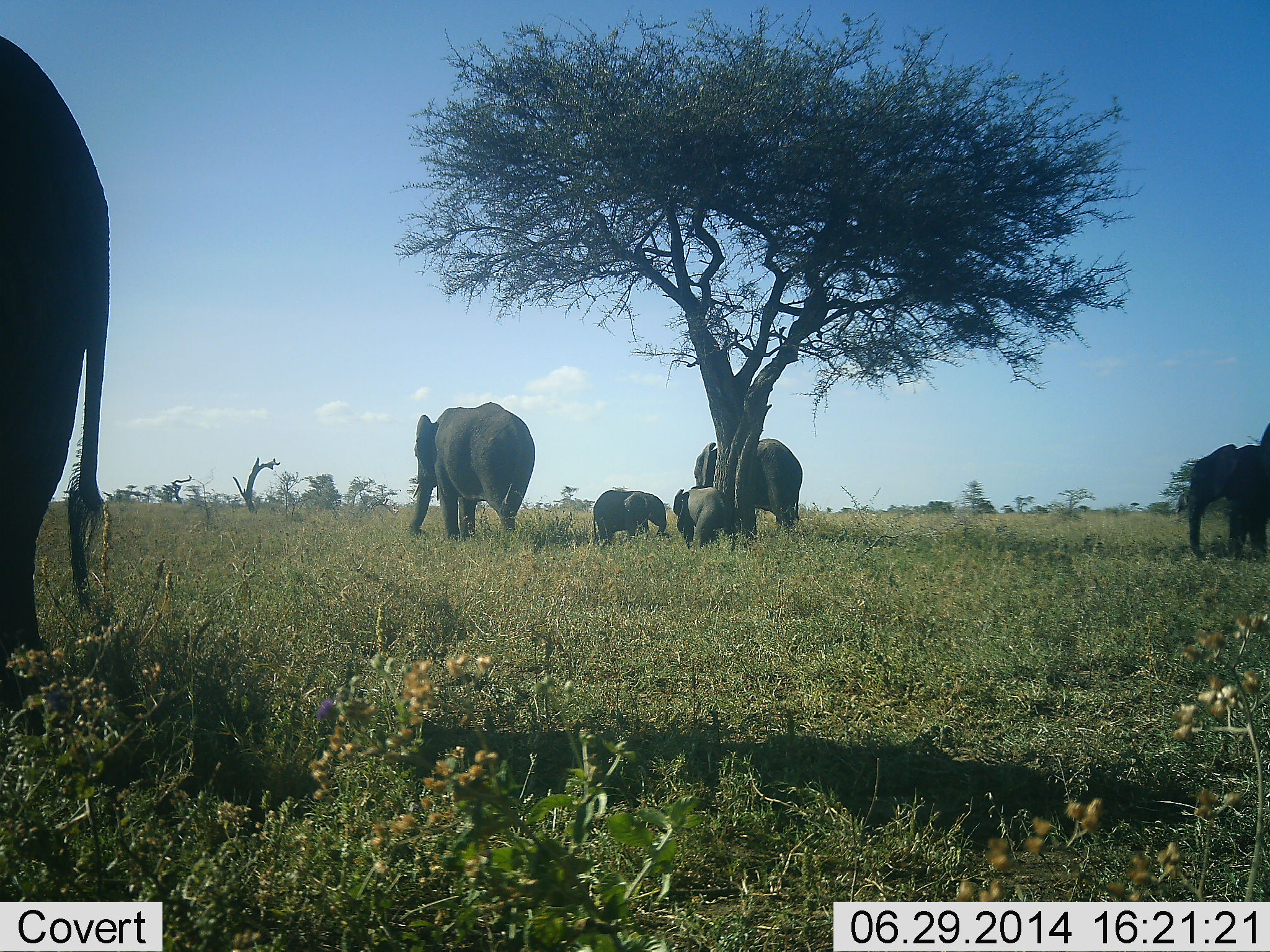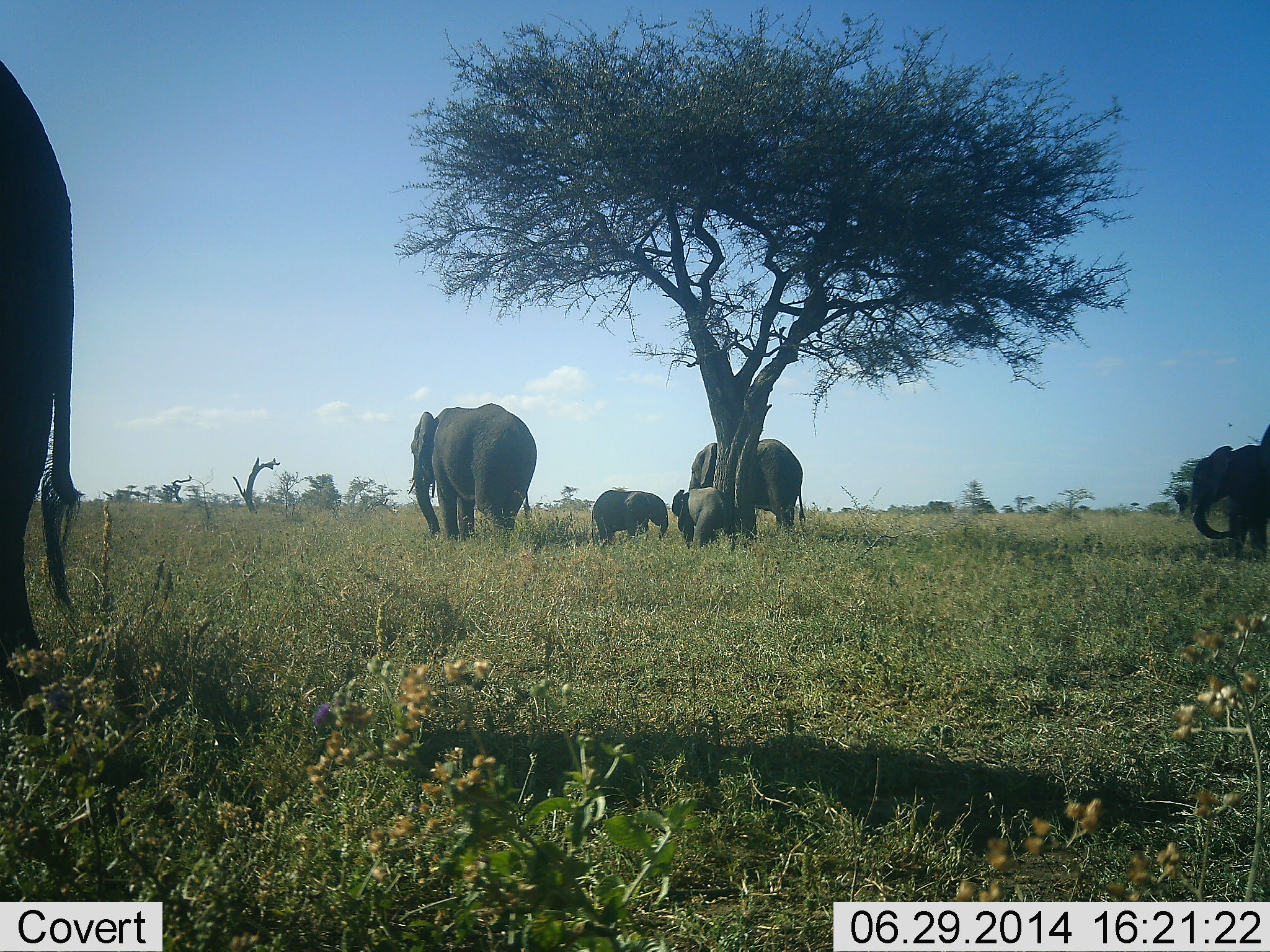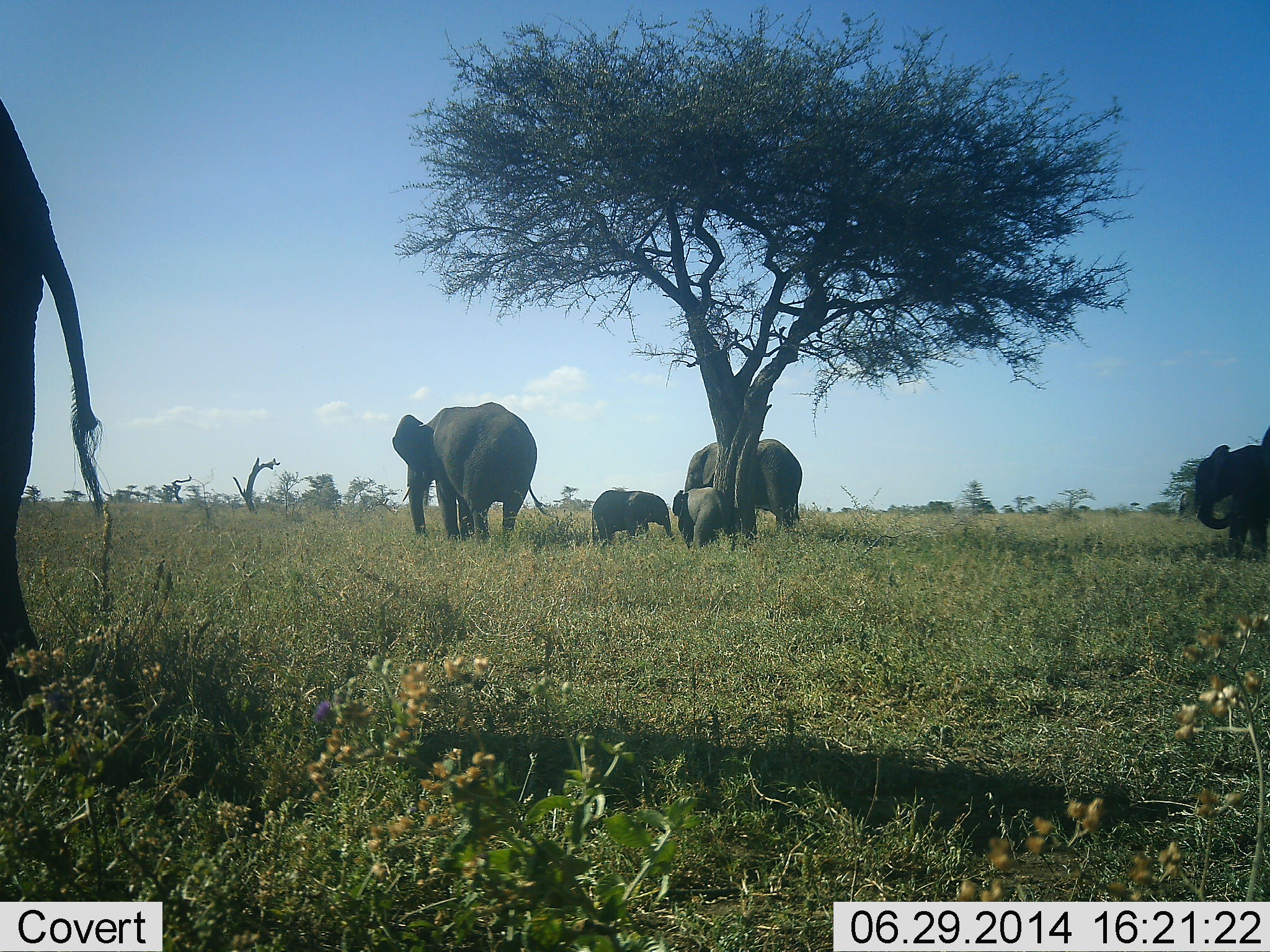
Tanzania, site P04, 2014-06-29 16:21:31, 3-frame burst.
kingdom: Animalia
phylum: Chordata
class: Mammalia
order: Proboscidea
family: Elephantidae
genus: Loxodonta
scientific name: Loxodonta africana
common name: african bush elephant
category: elephant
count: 6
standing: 78%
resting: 5%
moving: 35%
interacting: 14%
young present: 86%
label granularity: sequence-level